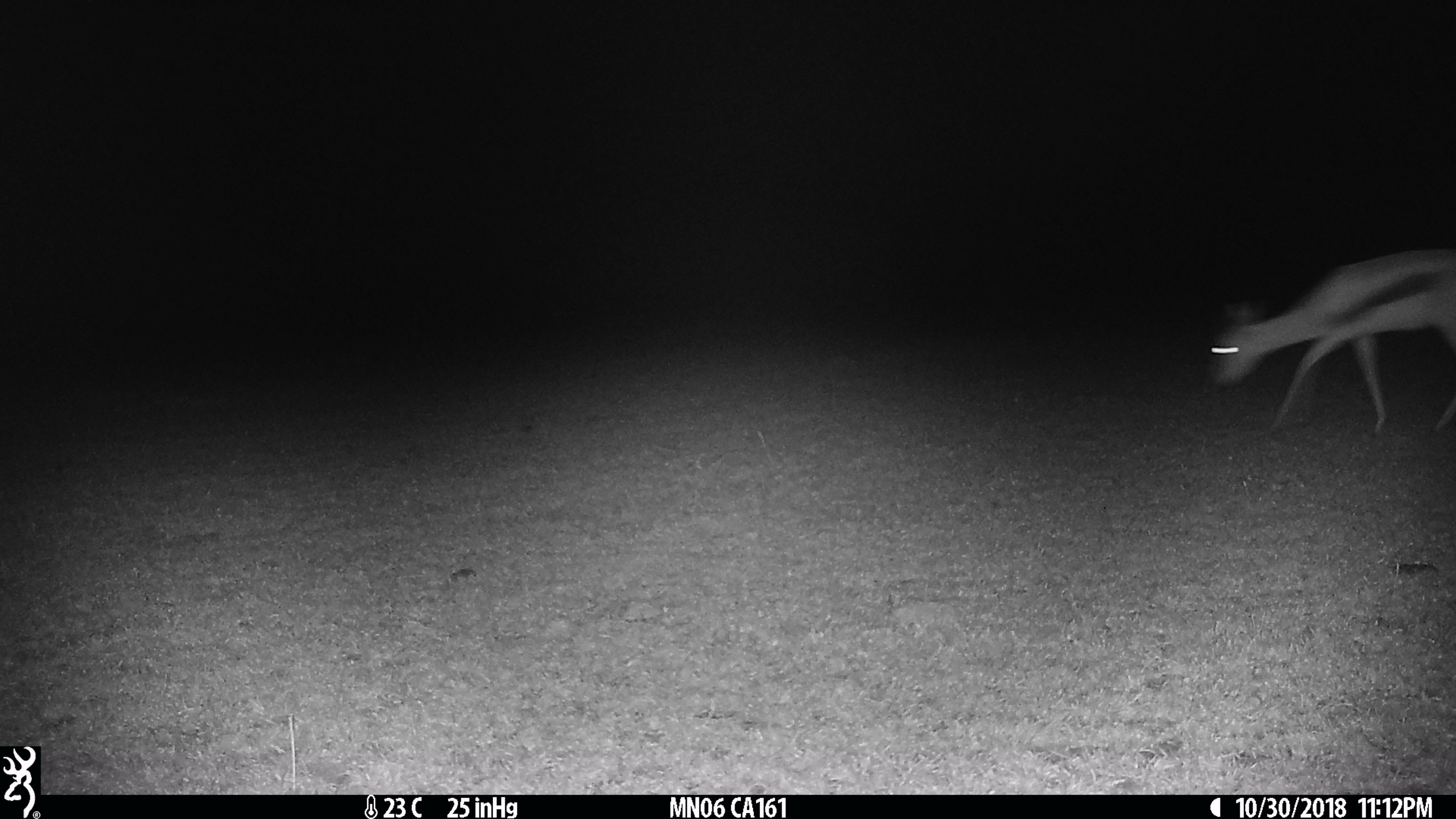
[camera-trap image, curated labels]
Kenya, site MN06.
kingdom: Animalia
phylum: Chordata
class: Mammalia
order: Artiodactyla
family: Bovidae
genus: Eudorcas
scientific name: Eudorcas thomsonii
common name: thomon's gazelle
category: gazelle thomsons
Gazelle thomsons (thomon's gazelle) (Eudorcas thomsonii).